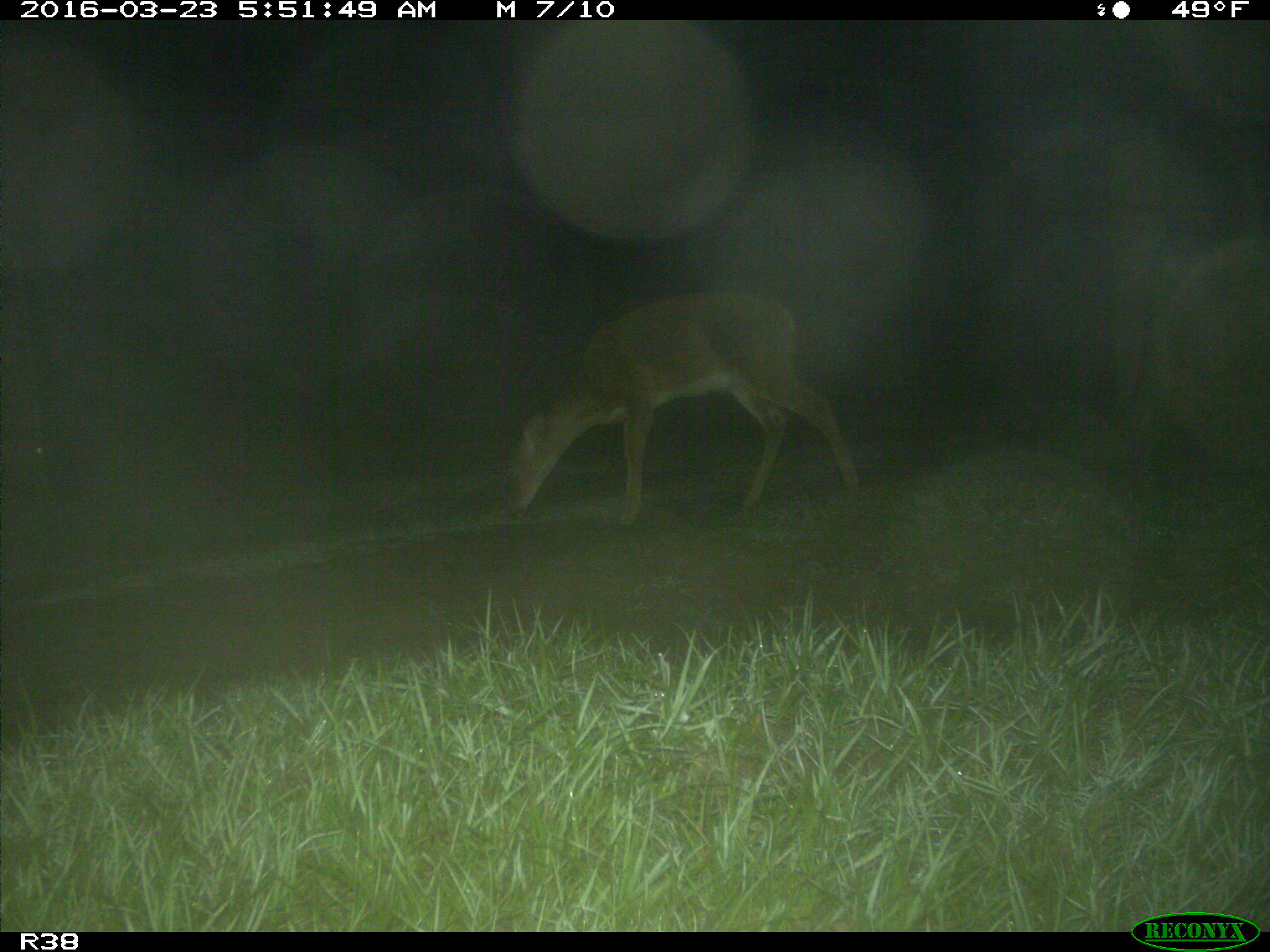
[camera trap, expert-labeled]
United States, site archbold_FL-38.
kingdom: Animalia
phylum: Chordata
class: Mammalia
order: Artiodactyla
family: Cervidae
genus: Odocoileus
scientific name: Odocoileus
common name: deer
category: unidentified deer